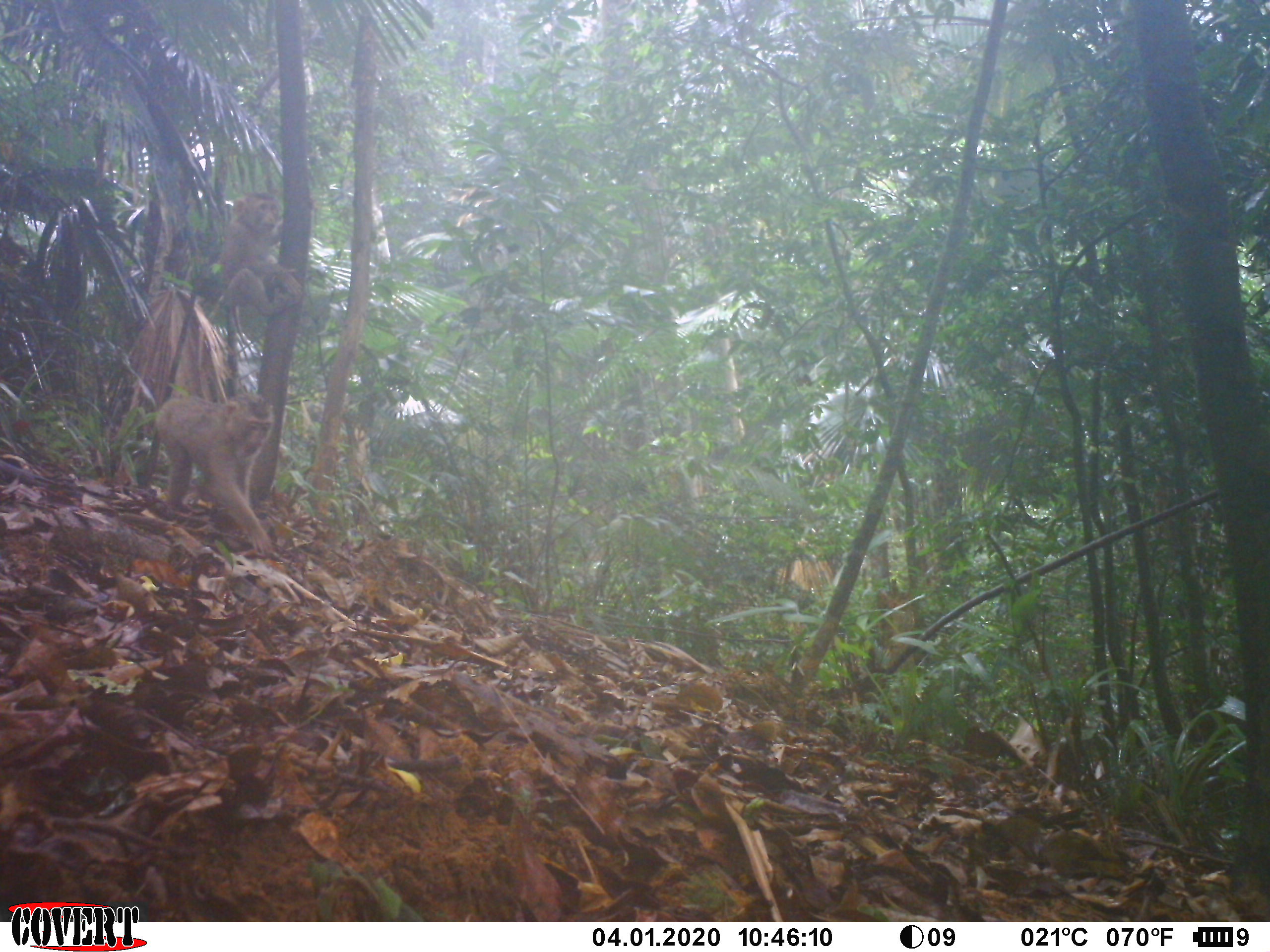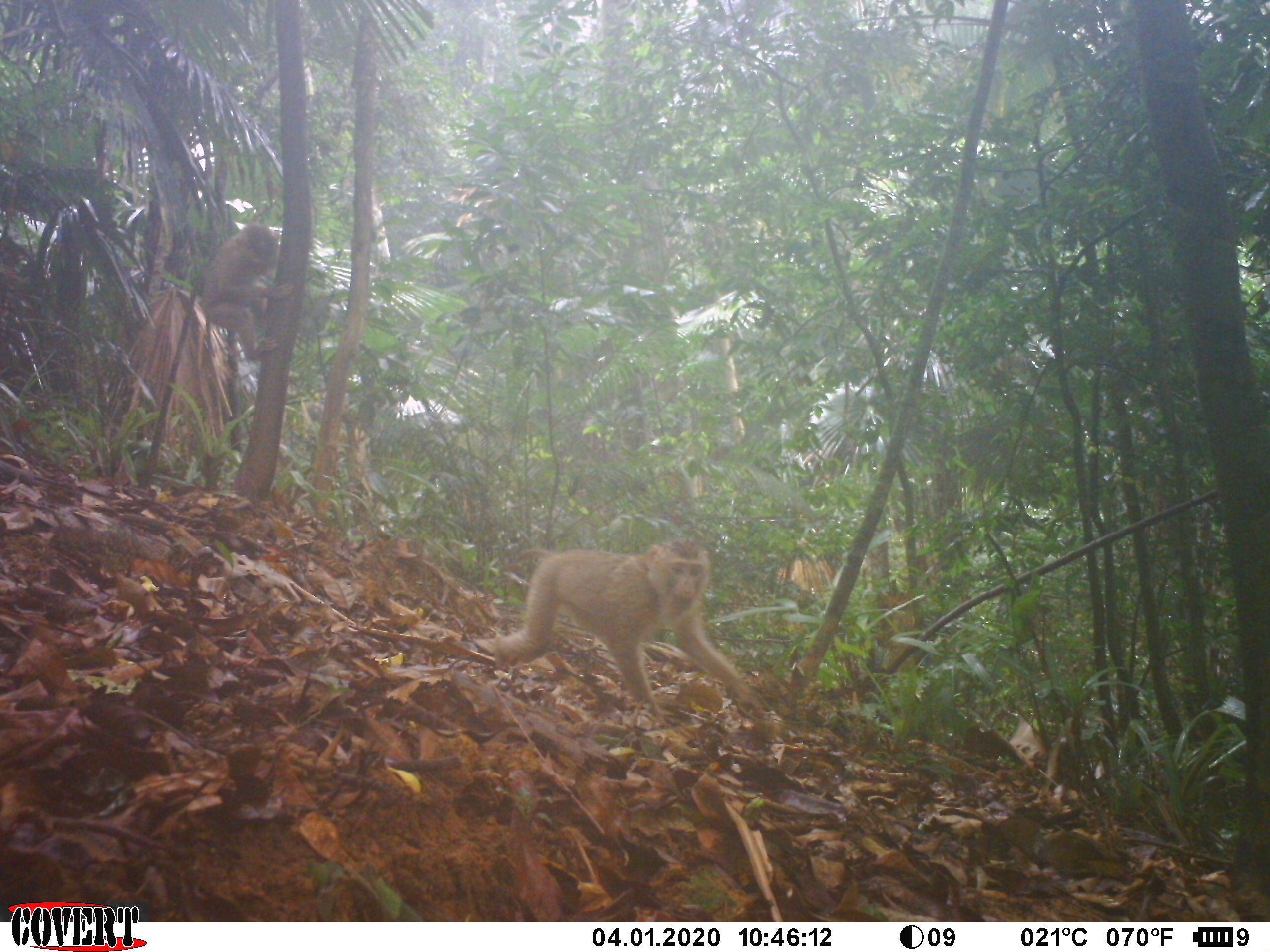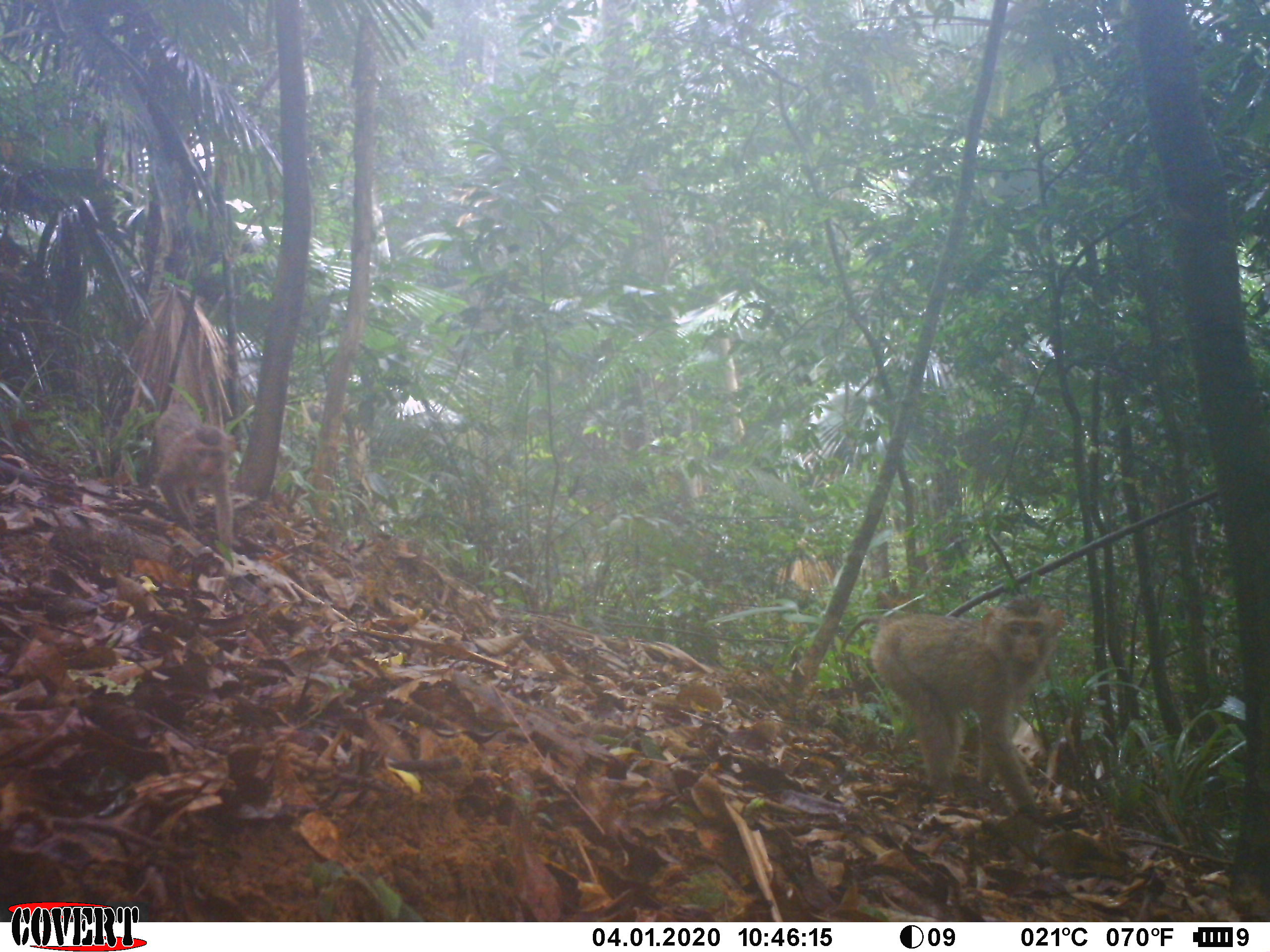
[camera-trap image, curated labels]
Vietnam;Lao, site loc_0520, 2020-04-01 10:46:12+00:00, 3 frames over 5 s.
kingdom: Animalia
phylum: Chordata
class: Mammalia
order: Primates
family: Cercopithecidae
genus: Macaca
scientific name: Macaca nemestrina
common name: pig-tailed macaque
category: pig tailed macaque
Pig tailed macaque (pig-tailed macaque) (Macaca nemestrina). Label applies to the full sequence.